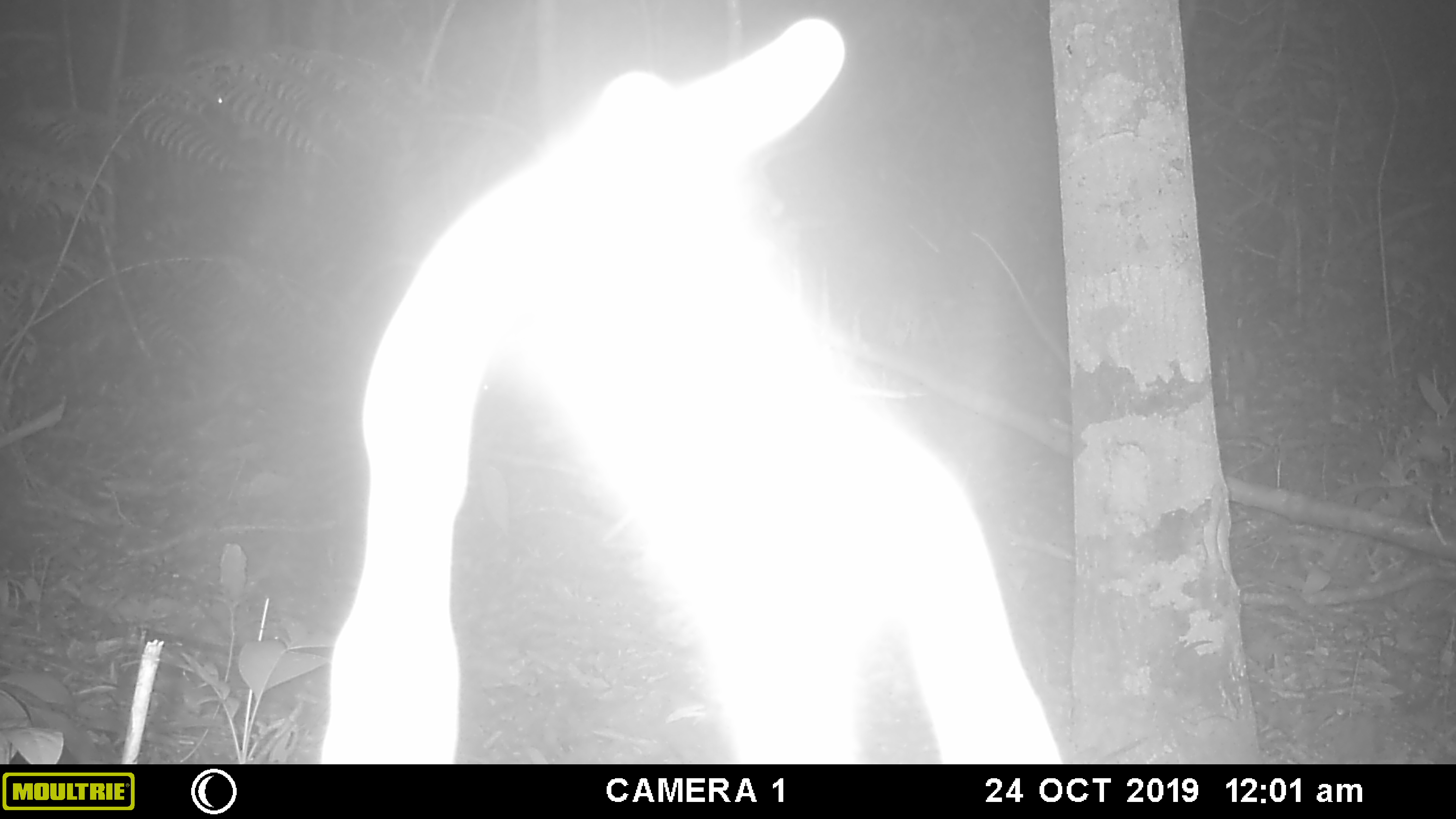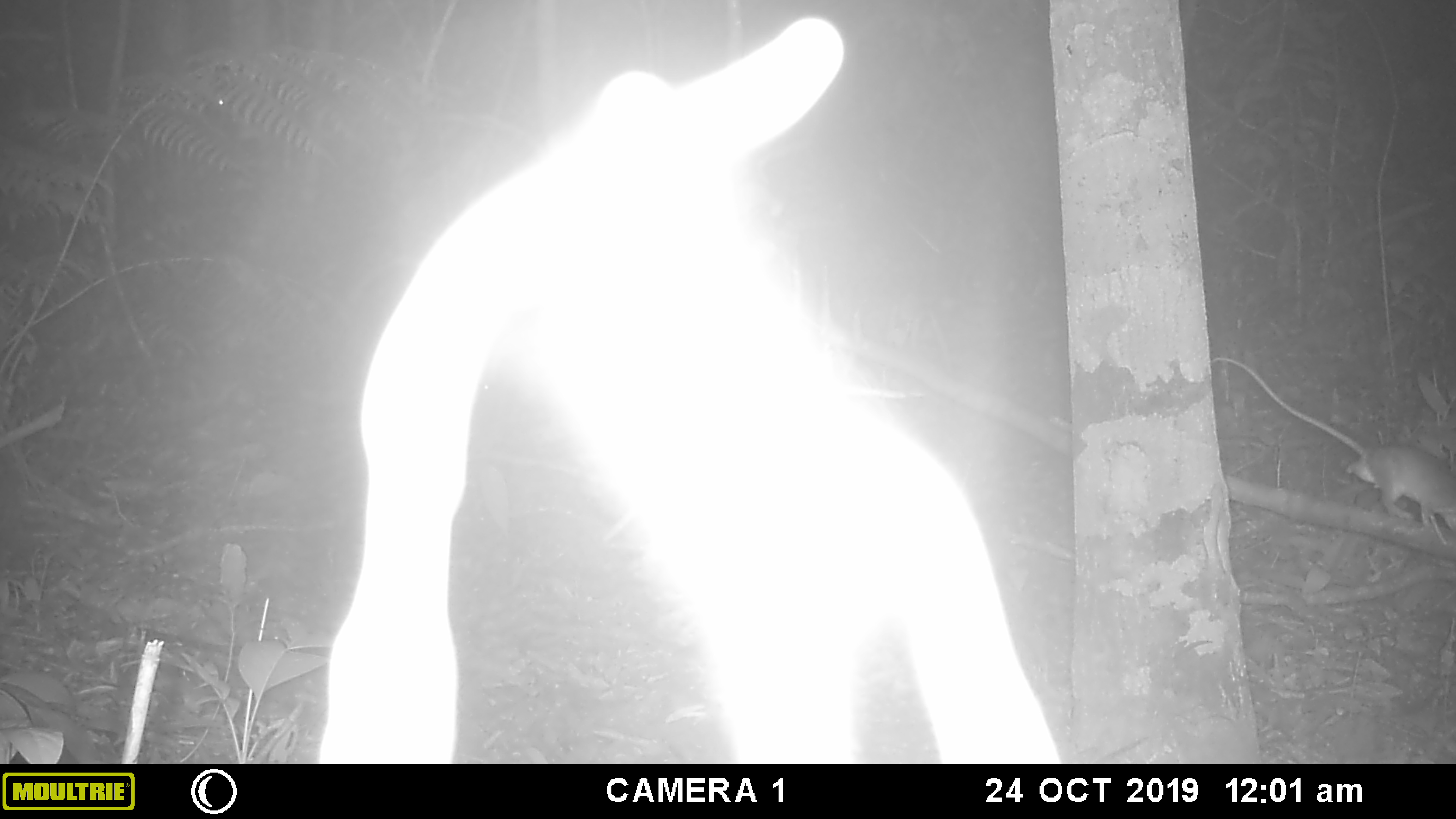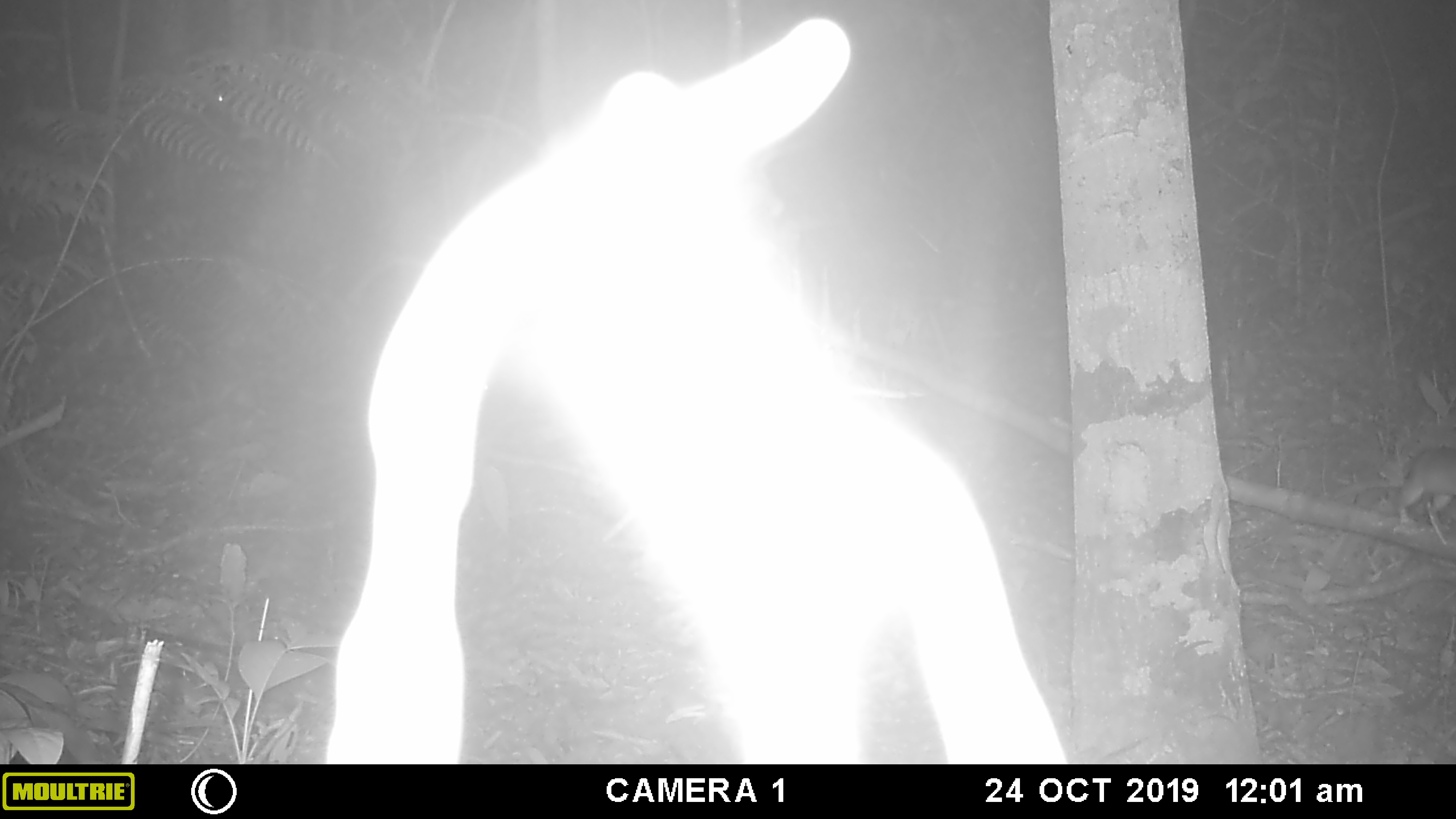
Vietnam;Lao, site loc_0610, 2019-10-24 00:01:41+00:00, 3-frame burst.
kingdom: Animalia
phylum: Chordata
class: Mammalia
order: Rodentia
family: Muridae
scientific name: Muridae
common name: old-world mice and rats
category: unidentified murid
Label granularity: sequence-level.